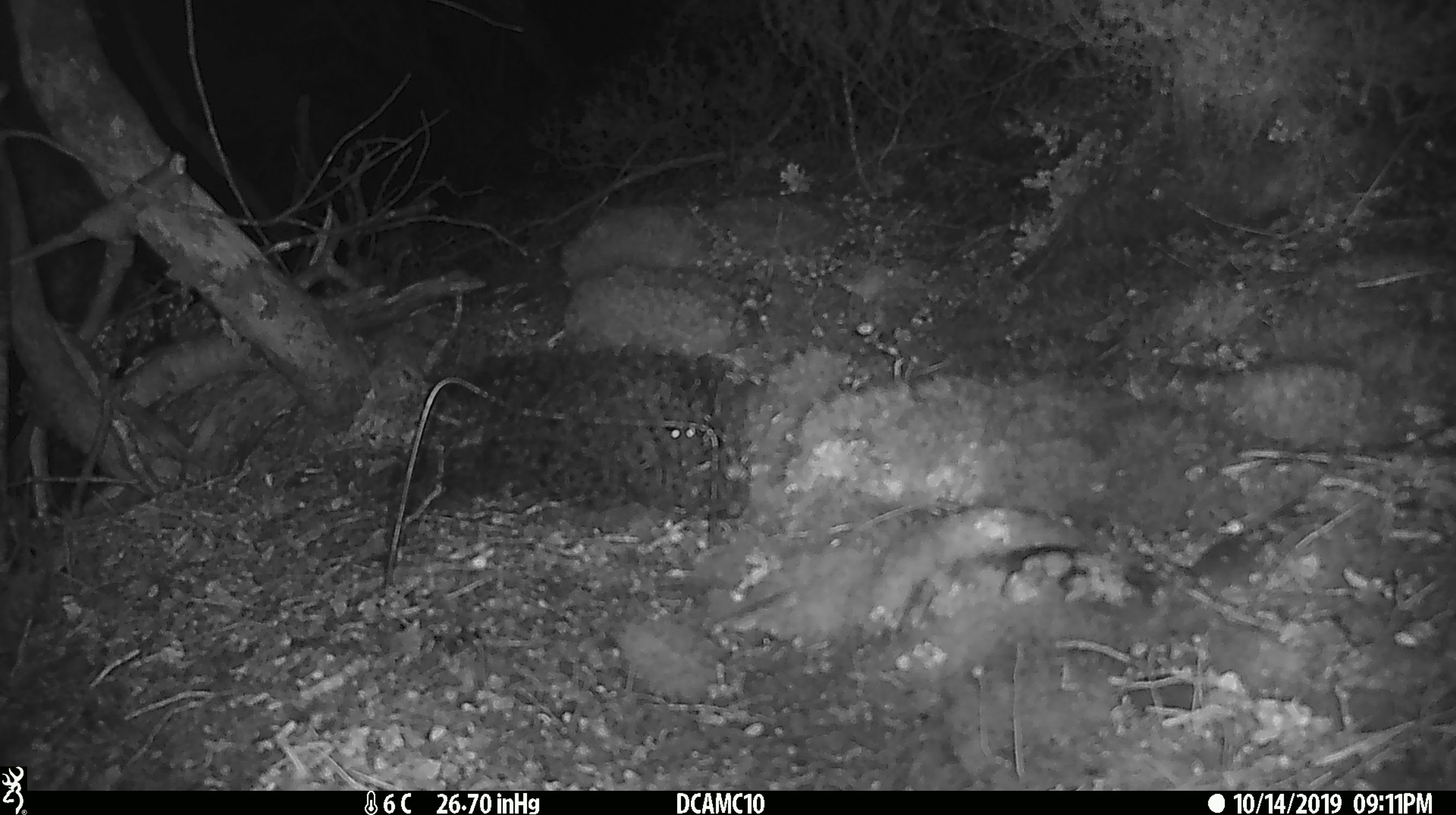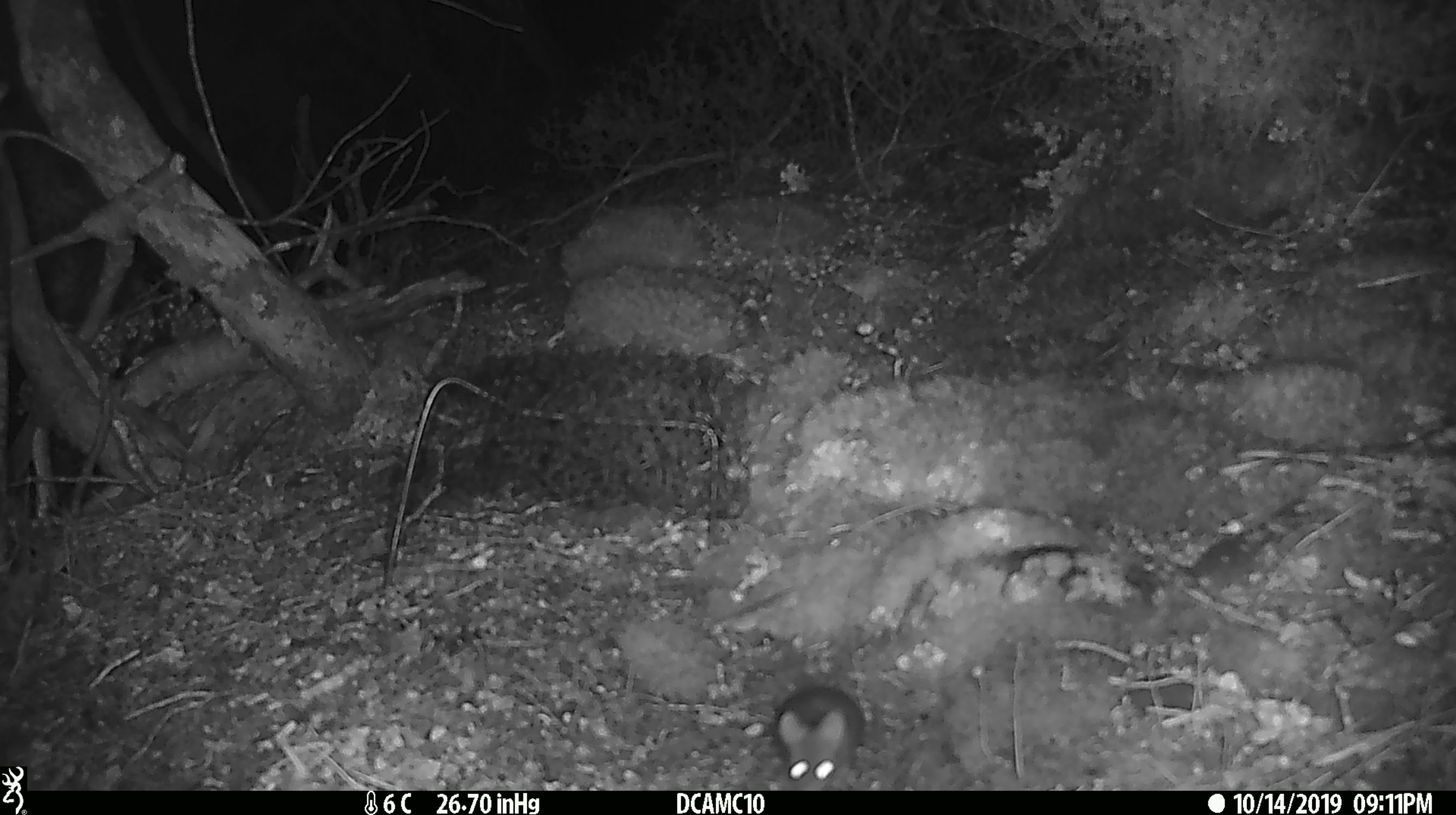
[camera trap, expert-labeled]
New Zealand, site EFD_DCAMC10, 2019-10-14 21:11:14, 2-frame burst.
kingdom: Animalia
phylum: Chordata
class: Mammalia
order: Rodentia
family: Muridae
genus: Mus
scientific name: Mus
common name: mouse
Mouse (Mus).